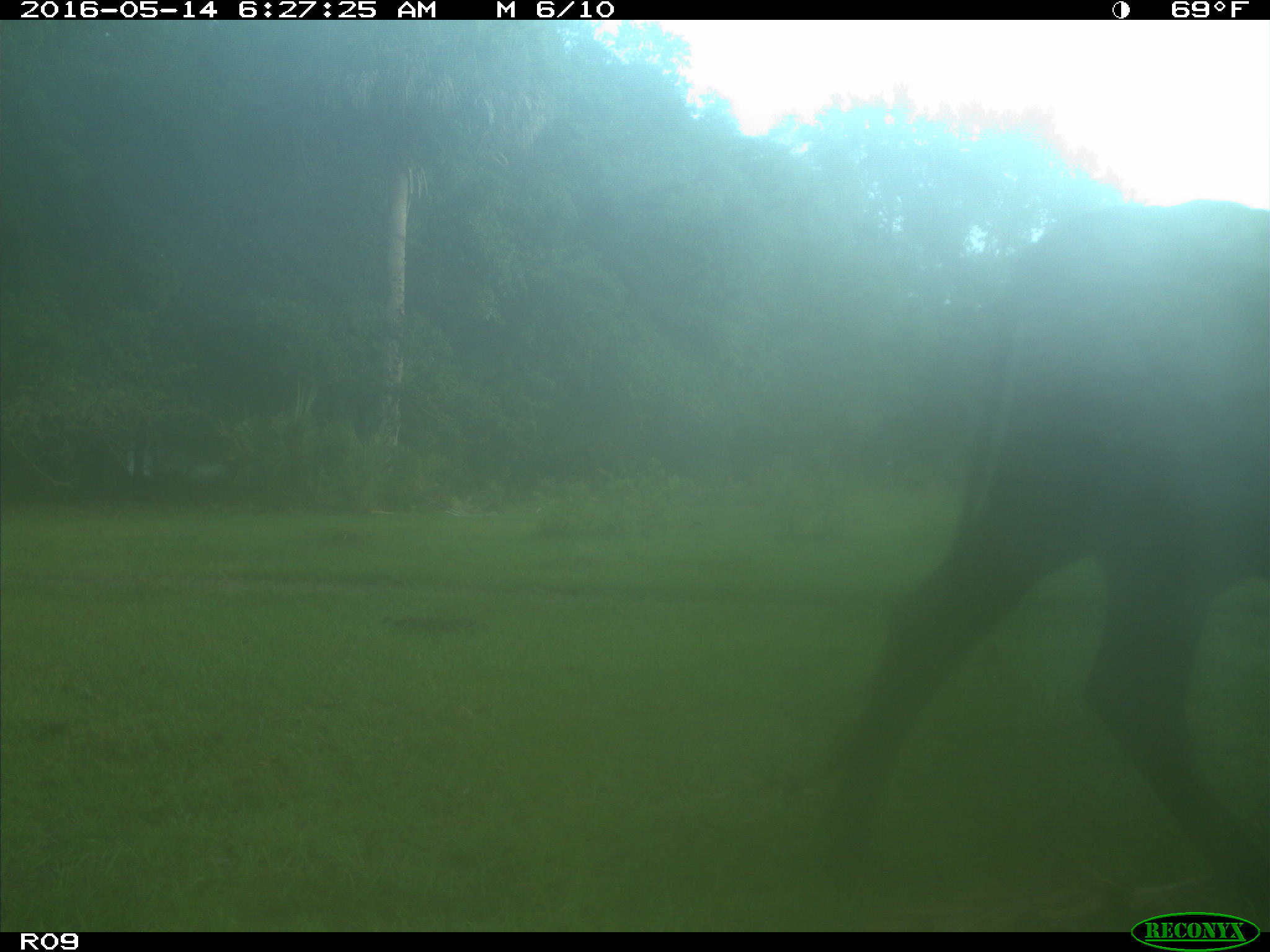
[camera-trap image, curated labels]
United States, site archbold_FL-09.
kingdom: Animalia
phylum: Chordata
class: Mammalia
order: Artiodactyla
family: Bovidae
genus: Bos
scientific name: Bos taurus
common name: domestic cow